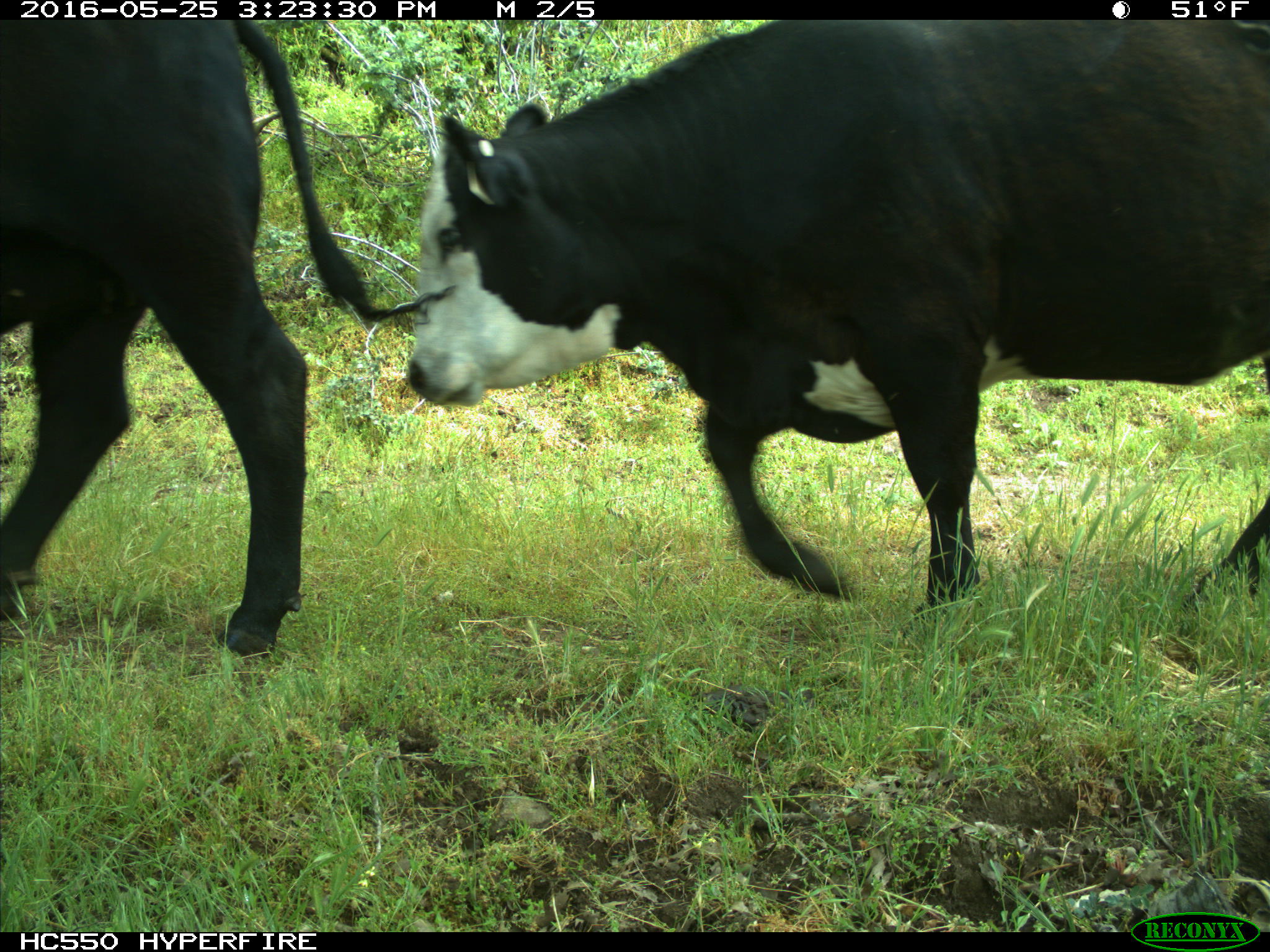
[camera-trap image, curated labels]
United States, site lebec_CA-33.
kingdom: Animalia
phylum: Chordata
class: Mammalia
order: Artiodactyla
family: Bovidae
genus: Bos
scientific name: Bos taurus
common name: domestic cow